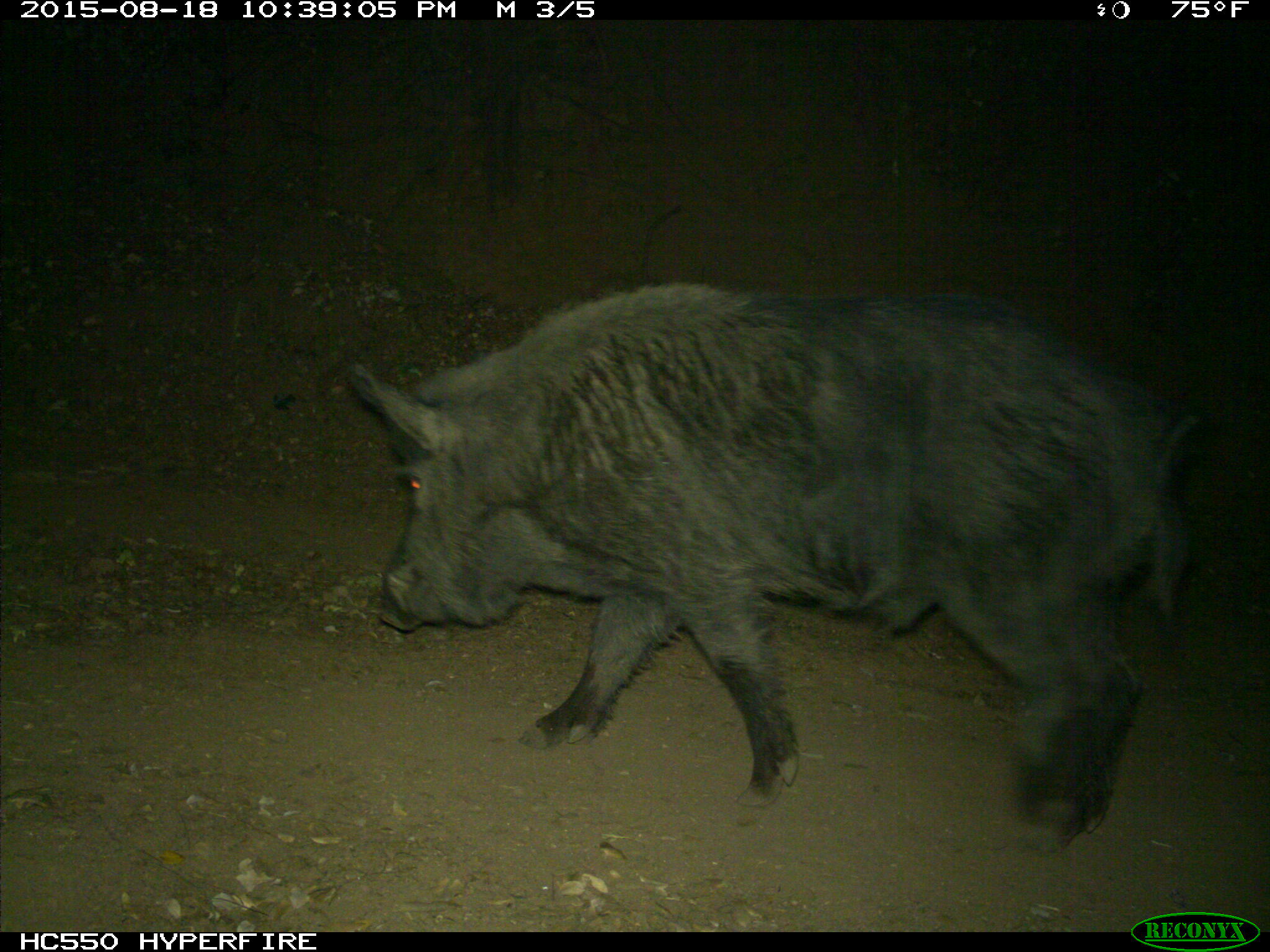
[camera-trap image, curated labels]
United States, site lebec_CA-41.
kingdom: Animalia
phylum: Chordata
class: Mammalia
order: Artiodactyla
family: Suidae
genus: Sus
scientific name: Sus scrofa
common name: wild boar